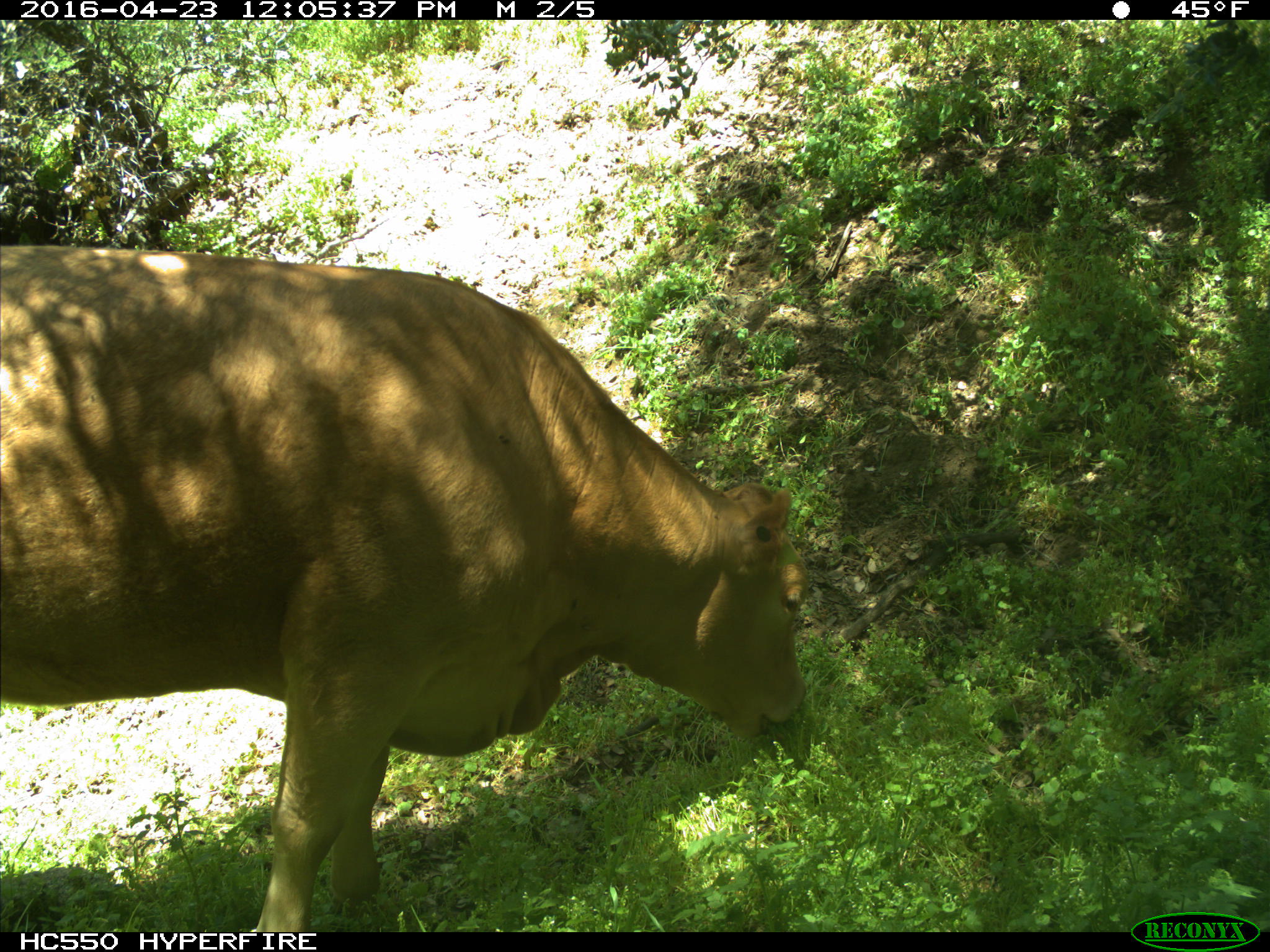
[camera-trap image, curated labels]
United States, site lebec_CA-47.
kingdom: Animalia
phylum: Chordata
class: Mammalia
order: Artiodactyla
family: Bovidae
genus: Bos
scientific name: Bos taurus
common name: domestic cow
Bos taurus (domestic cow).